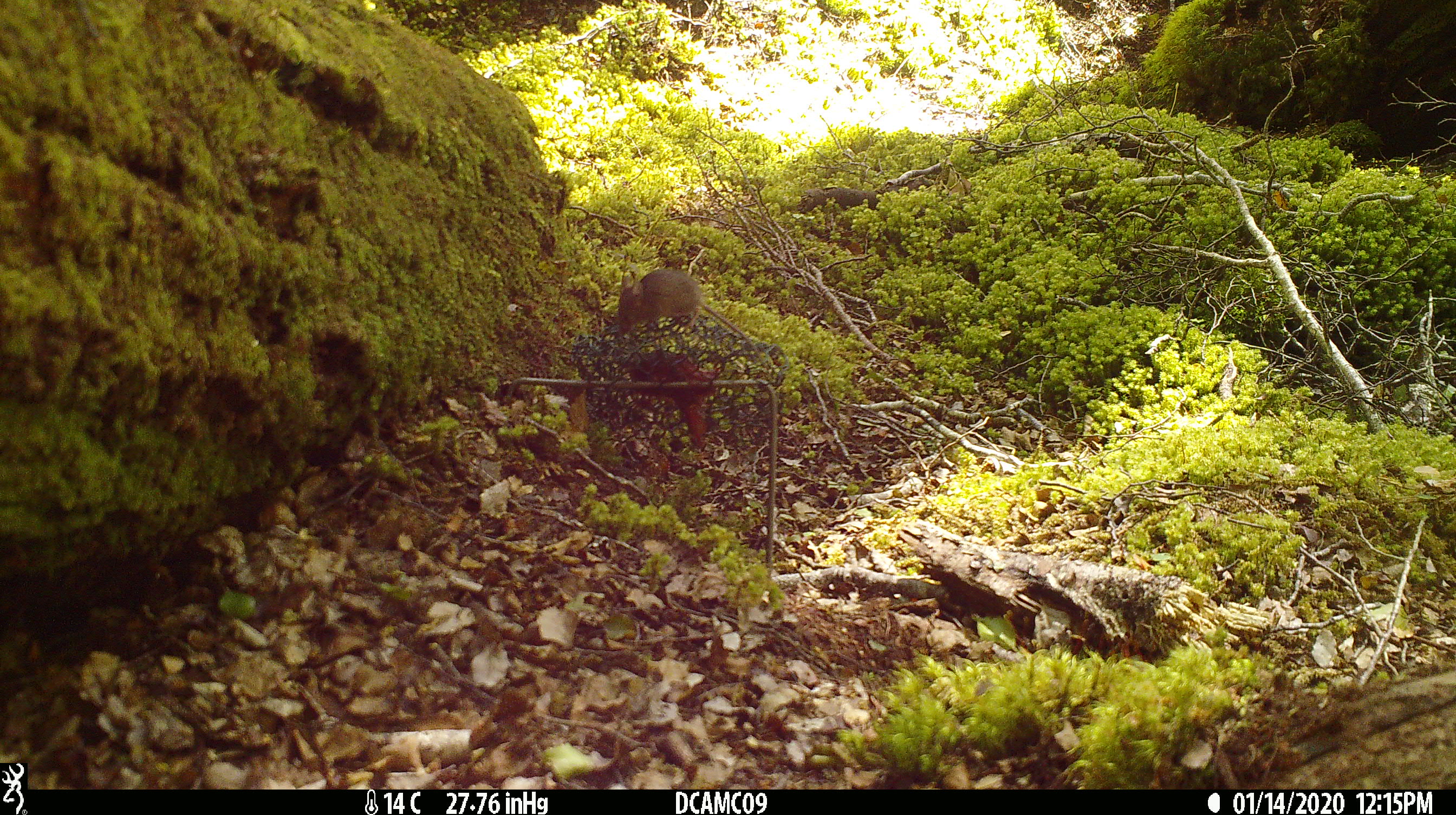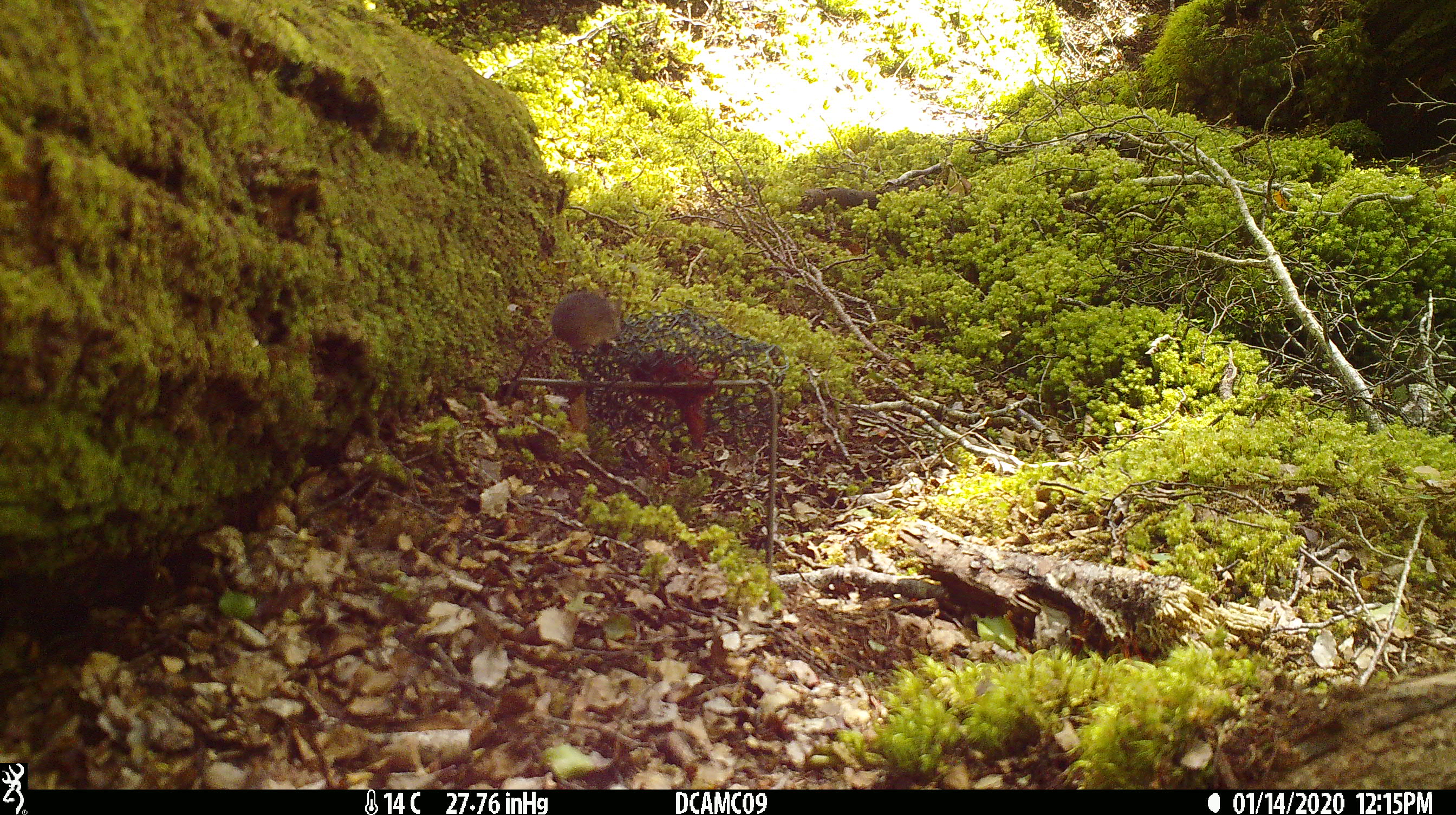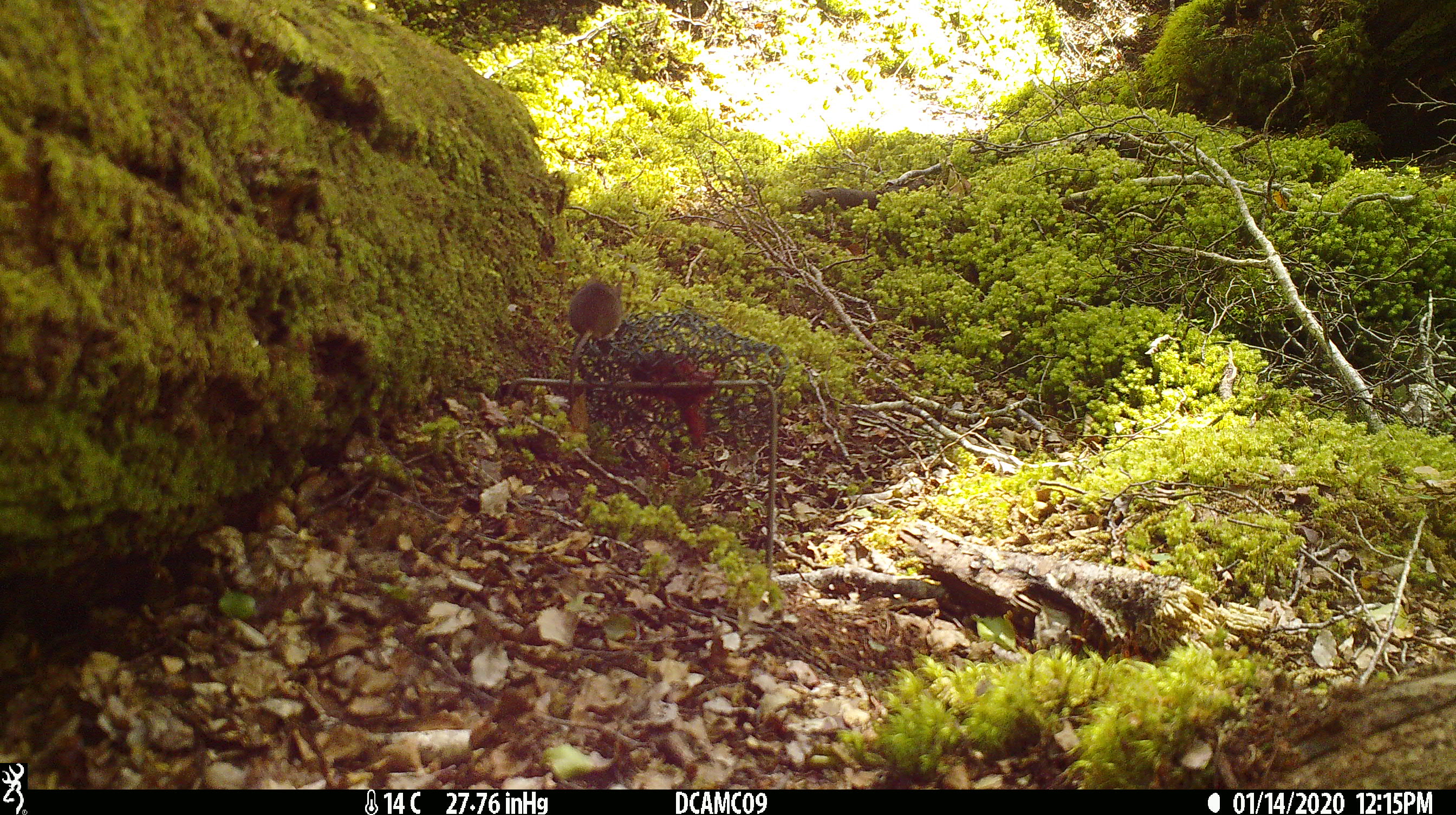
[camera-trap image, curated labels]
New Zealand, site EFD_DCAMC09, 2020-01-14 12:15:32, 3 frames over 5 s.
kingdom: Animalia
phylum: Chordata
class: Mammalia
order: Rodentia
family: Muridae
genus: Mus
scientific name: Mus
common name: mouse